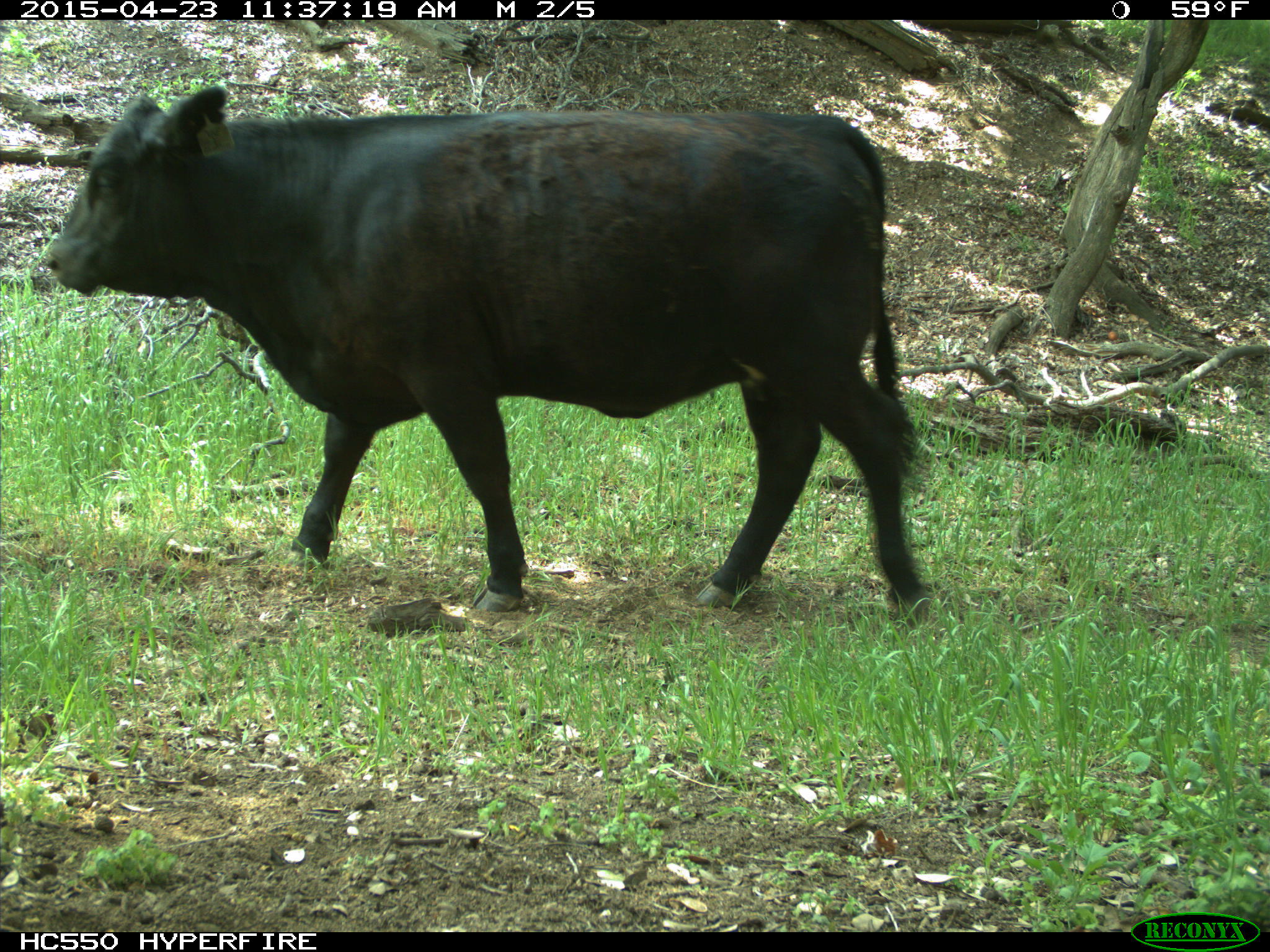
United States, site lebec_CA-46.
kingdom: Animalia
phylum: Chordata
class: Mammalia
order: Artiodactyla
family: Bovidae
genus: Bos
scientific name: Bos taurus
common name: domestic cow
Bos taurus (domestic cow).